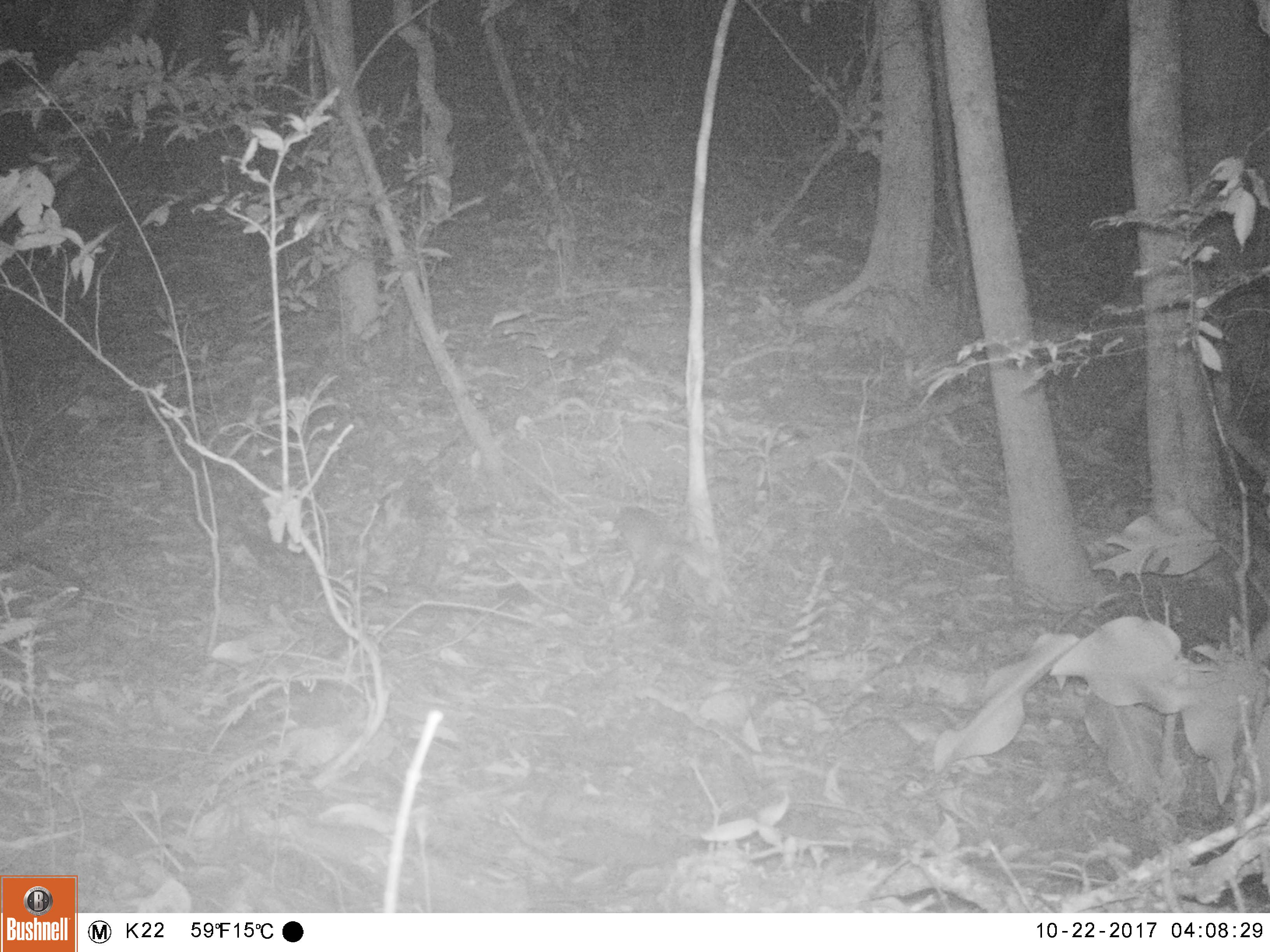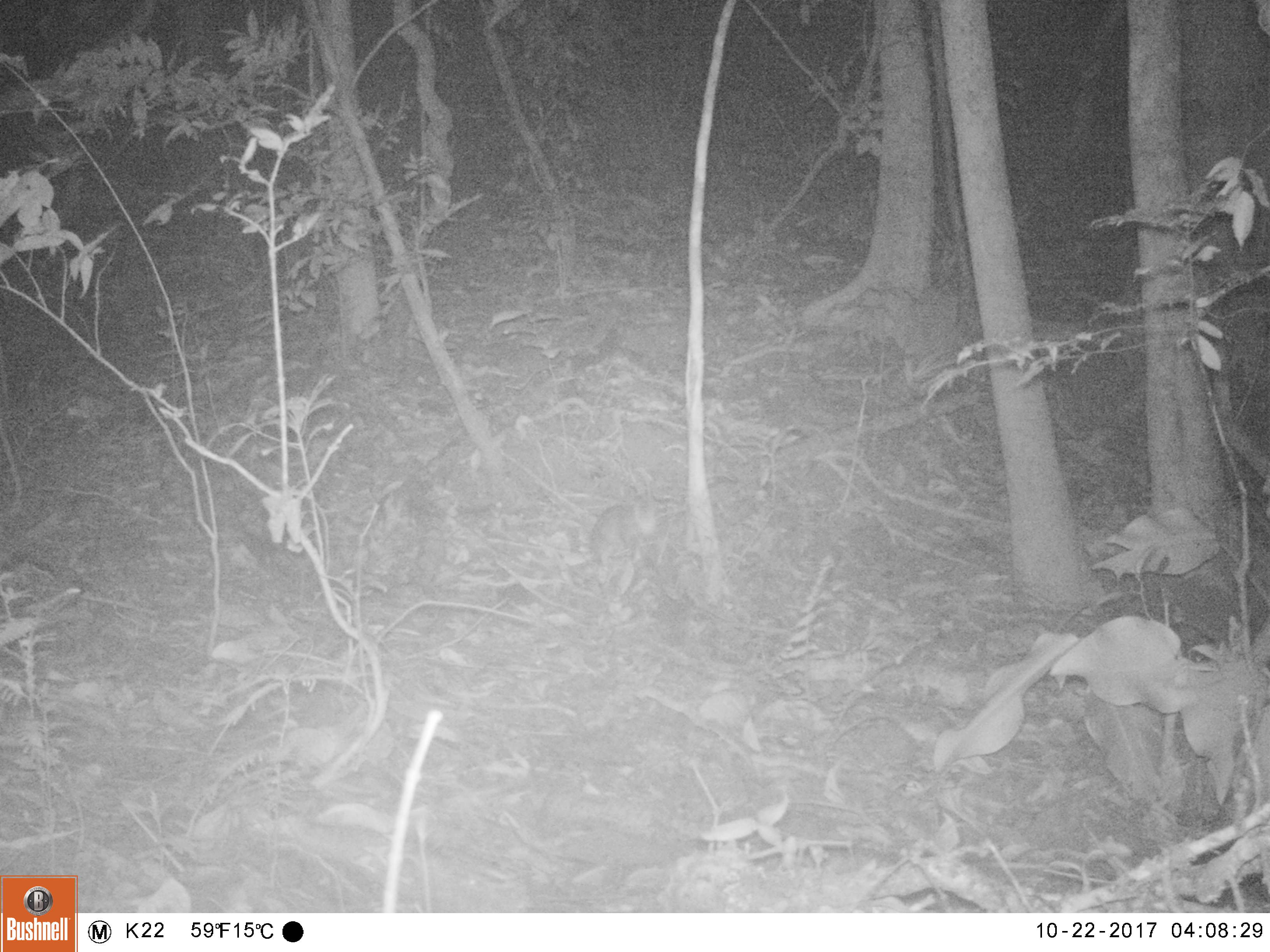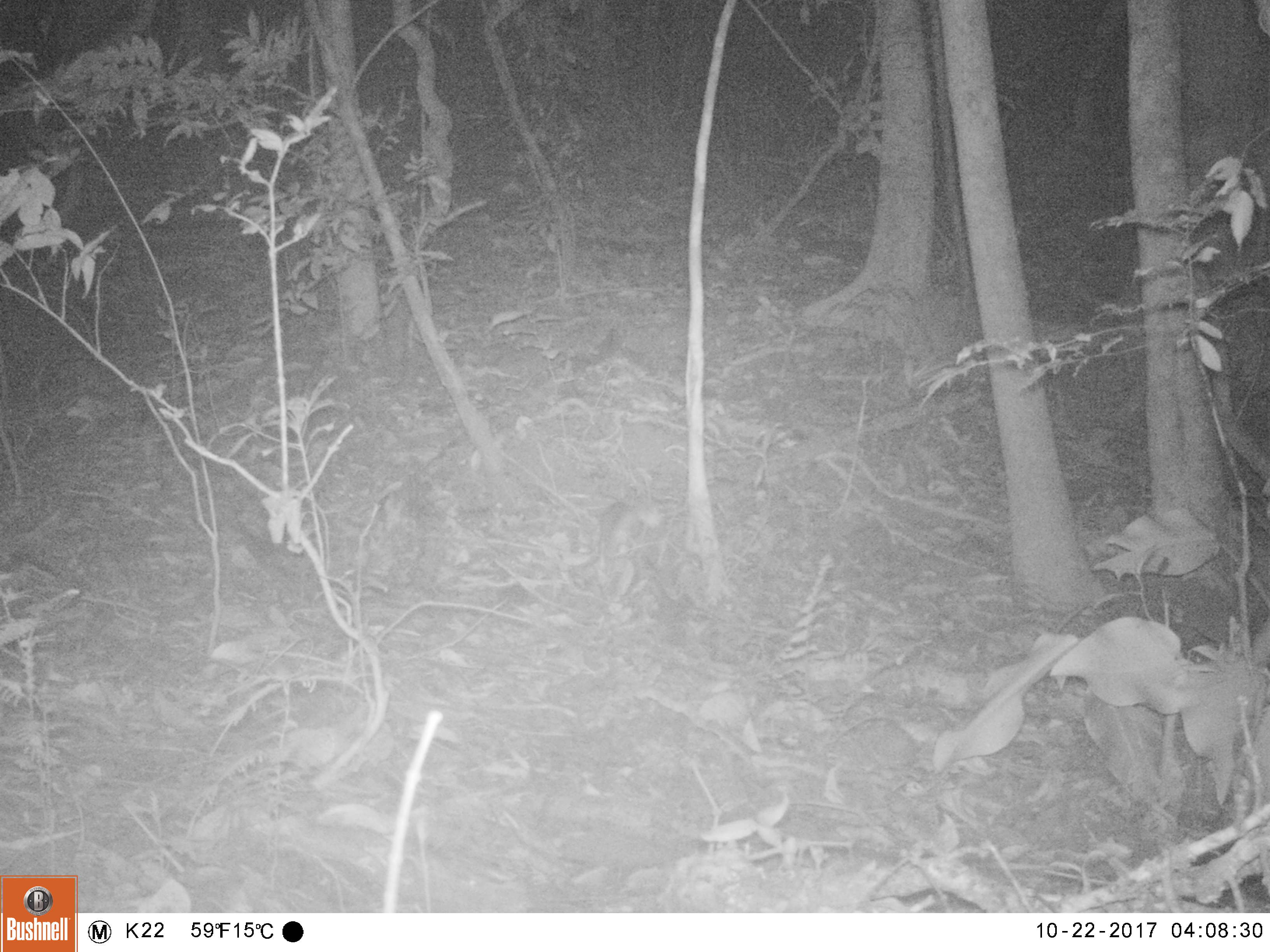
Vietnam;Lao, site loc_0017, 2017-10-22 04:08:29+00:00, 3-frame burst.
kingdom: Animalia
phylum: Chordata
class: Mammalia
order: Carnivora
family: Mustelidae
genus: Melogale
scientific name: Melogale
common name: ferret badger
Ferret badger (Melogale). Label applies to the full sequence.